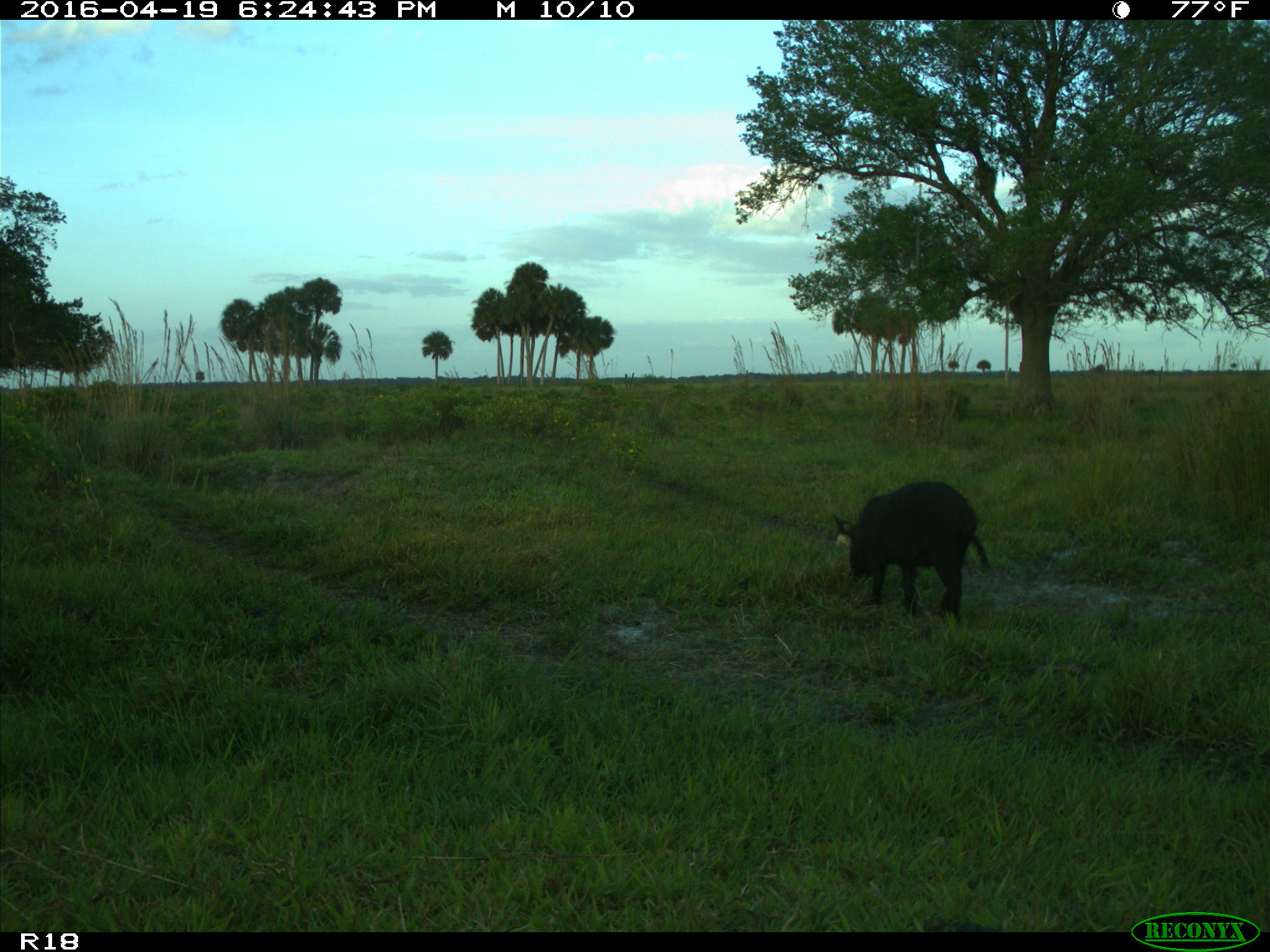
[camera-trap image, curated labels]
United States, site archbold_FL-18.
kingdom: Animalia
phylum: Chordata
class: Mammalia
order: Artiodactyla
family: Suidae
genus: Sus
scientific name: Sus scrofa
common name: wild boar